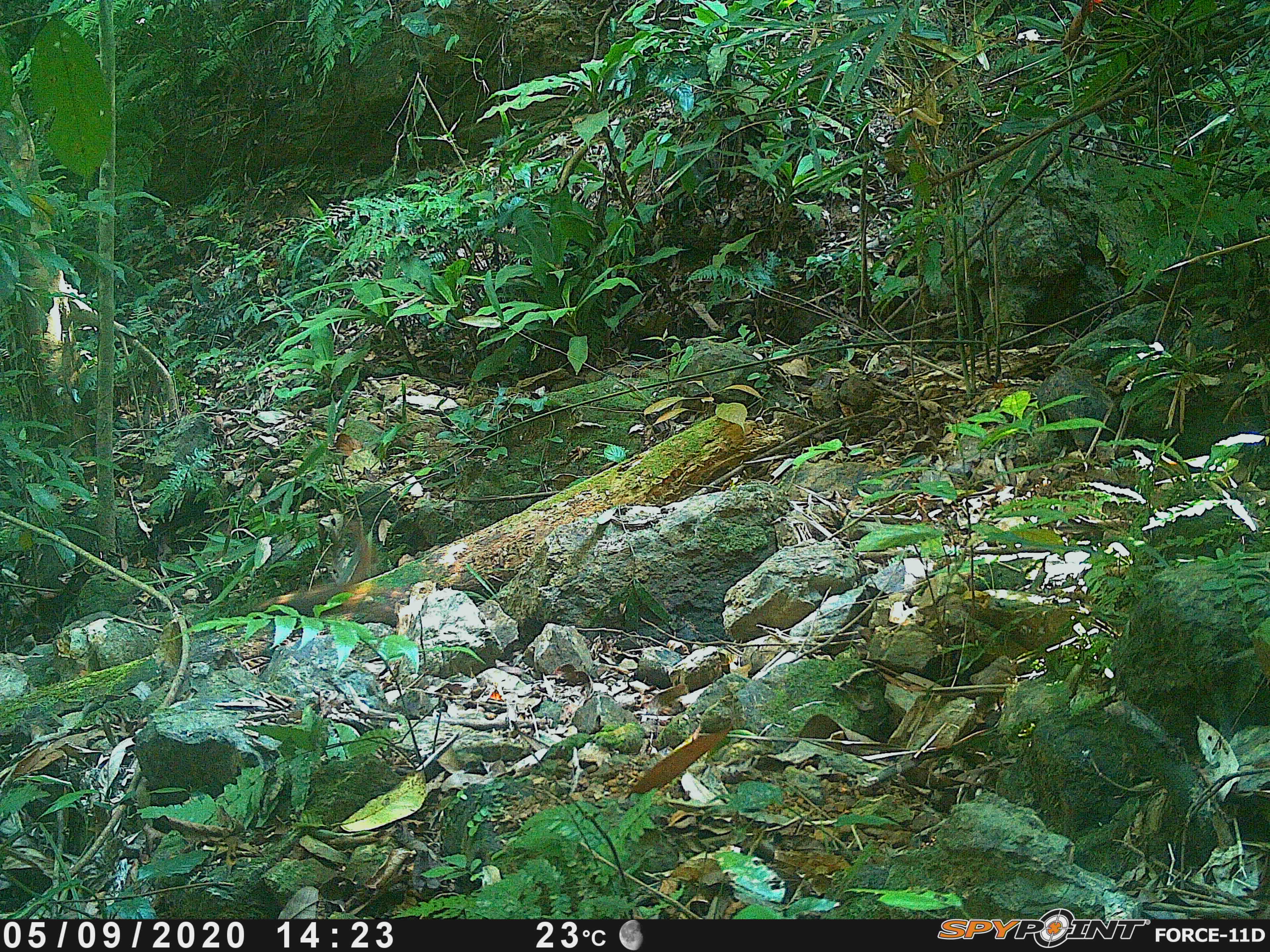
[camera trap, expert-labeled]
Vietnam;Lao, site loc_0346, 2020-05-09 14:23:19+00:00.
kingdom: Animalia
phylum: Chordata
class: Mammalia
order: Rodentia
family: Sciuridae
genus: Dremomys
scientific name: Dremomys rufigenis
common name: red-cheeked squirrel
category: red cheeked squirrel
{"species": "red cheeked squirrel (red-cheeked squirrel) (Dremomys rufigenis)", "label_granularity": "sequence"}